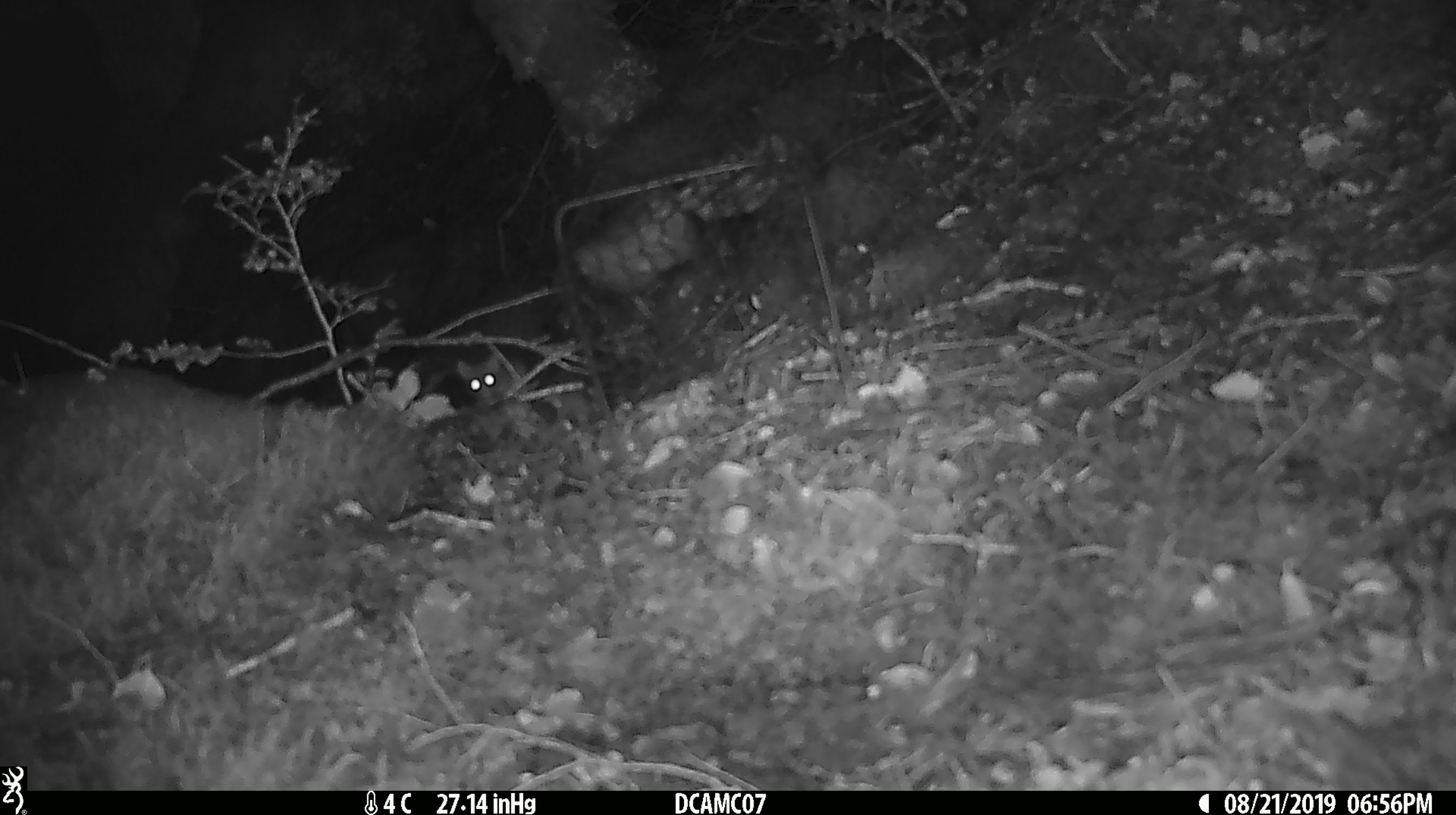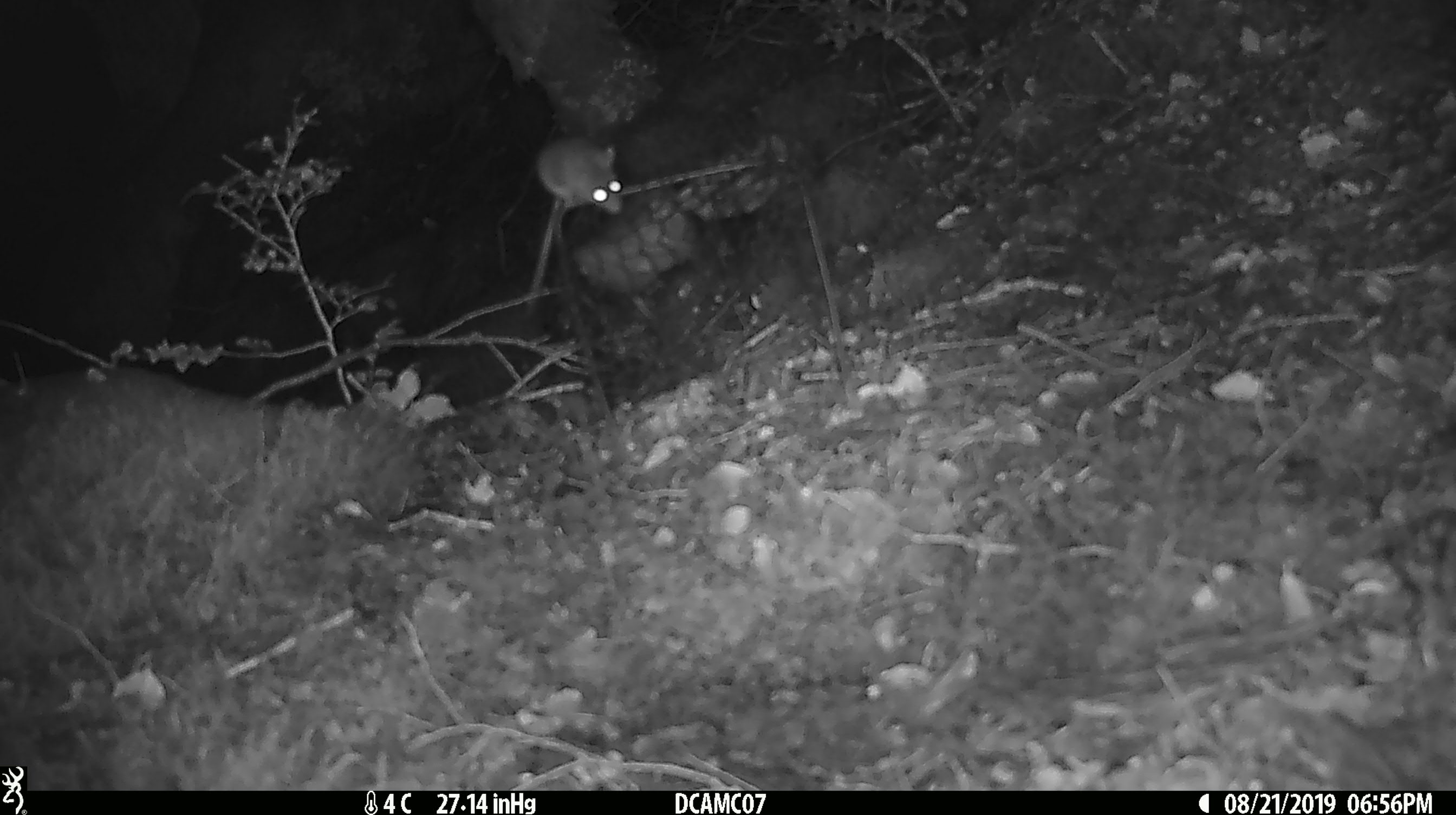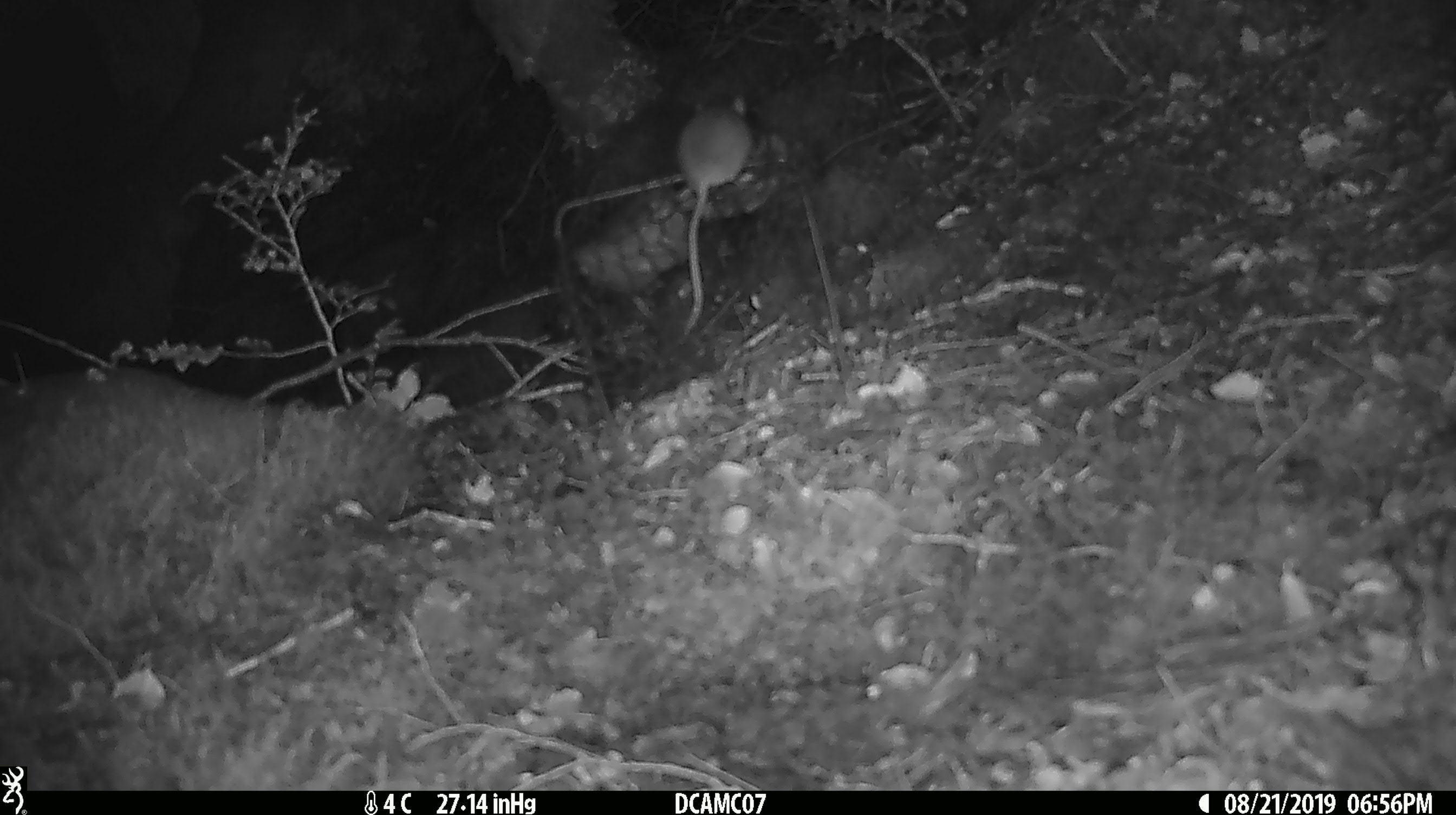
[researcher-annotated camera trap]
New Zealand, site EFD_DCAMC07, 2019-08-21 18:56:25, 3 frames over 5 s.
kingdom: Animalia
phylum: Chordata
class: Mammalia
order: Rodentia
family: Muridae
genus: Mus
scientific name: Mus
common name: mouse